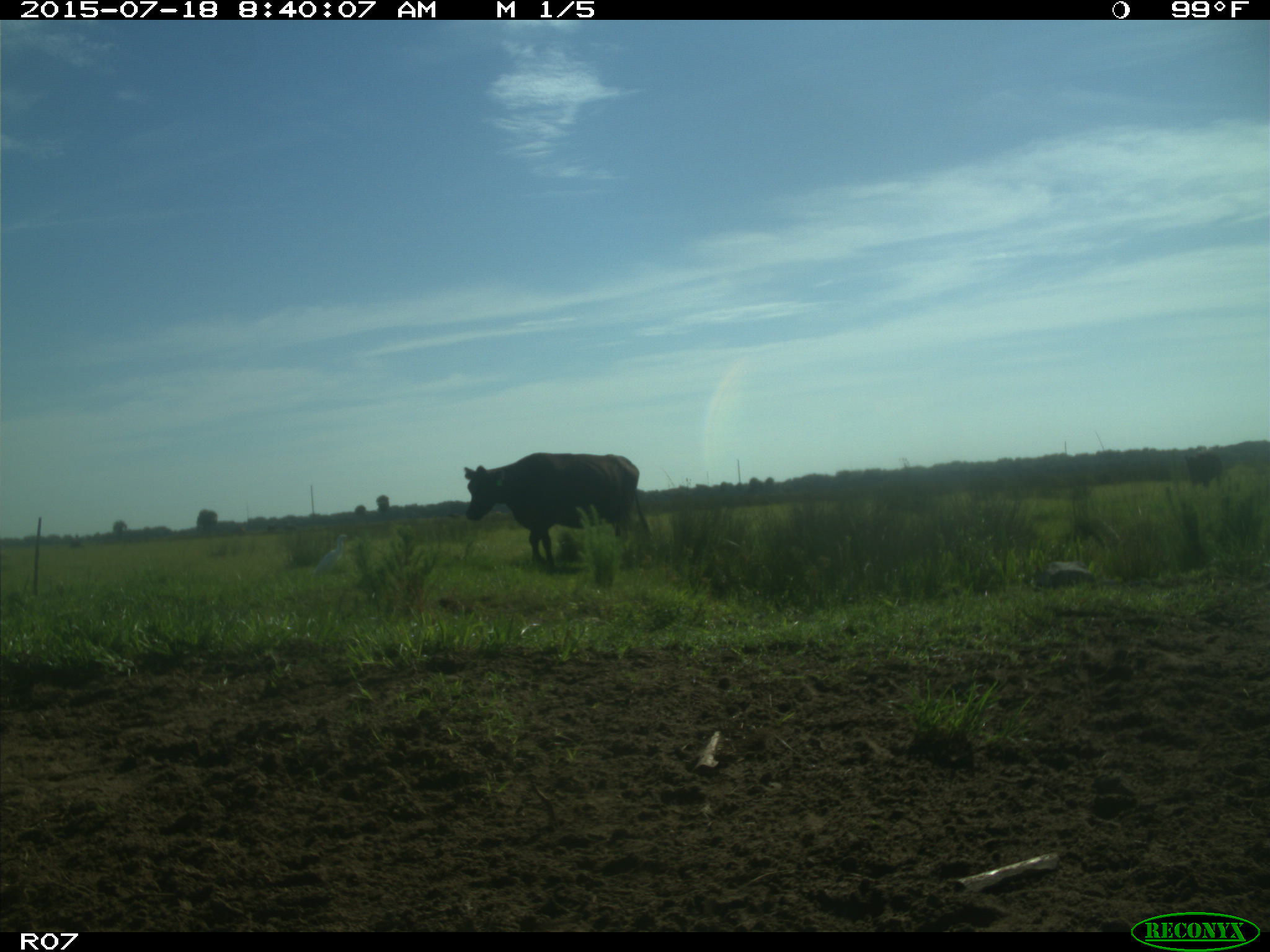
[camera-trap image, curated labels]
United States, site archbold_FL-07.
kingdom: Animalia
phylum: Chordata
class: Mammalia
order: Artiodactyla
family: Bovidae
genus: Bos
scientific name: Bos taurus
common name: domestic cow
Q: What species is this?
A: Bos taurus (domestic cow).